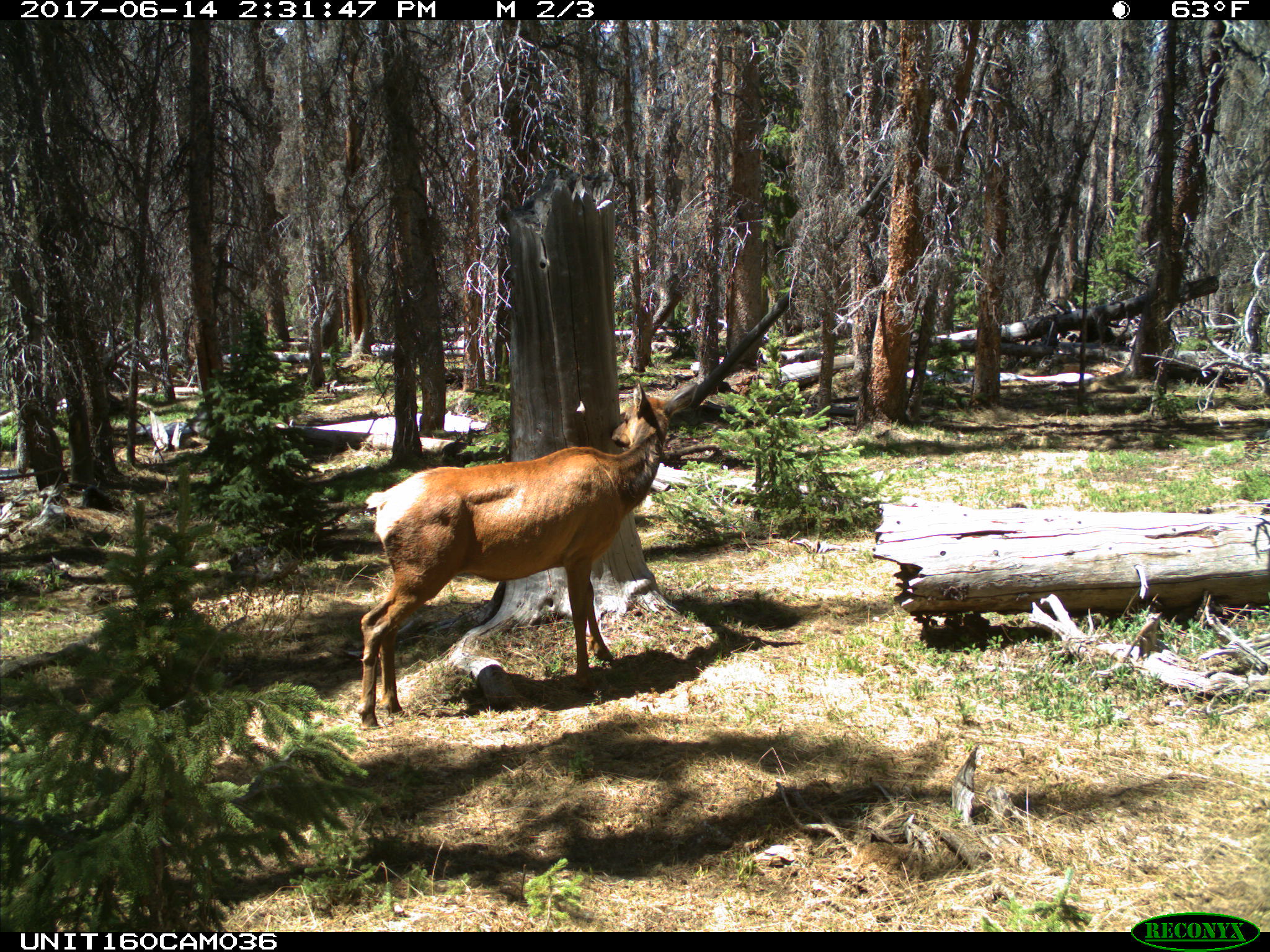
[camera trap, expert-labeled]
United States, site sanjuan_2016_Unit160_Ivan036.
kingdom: Animalia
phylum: Chordata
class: Mammalia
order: Artiodactyla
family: Cervidae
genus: Cervus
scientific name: Cervus elaphus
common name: red deer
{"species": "Cervus elaphus (red deer)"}